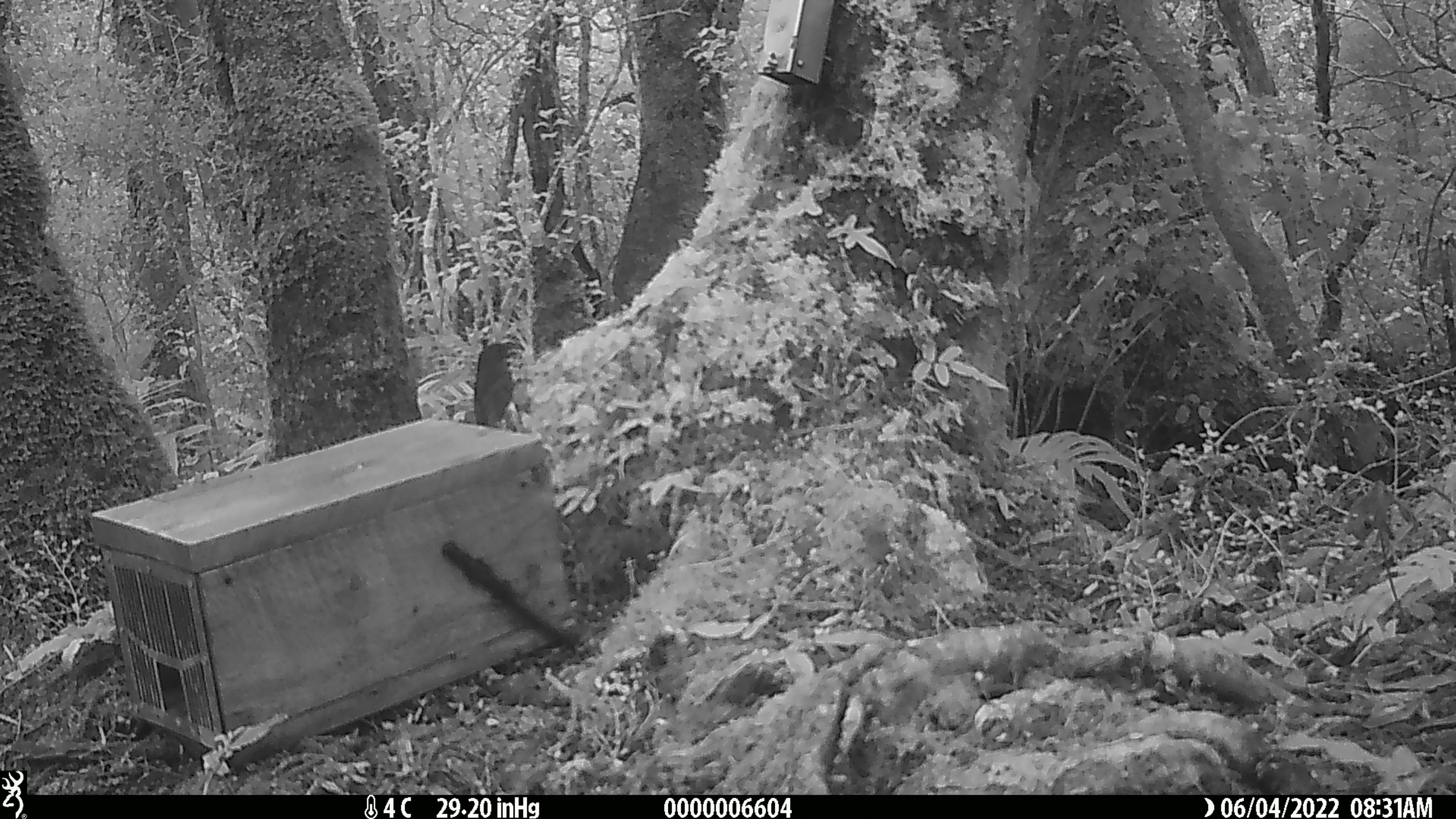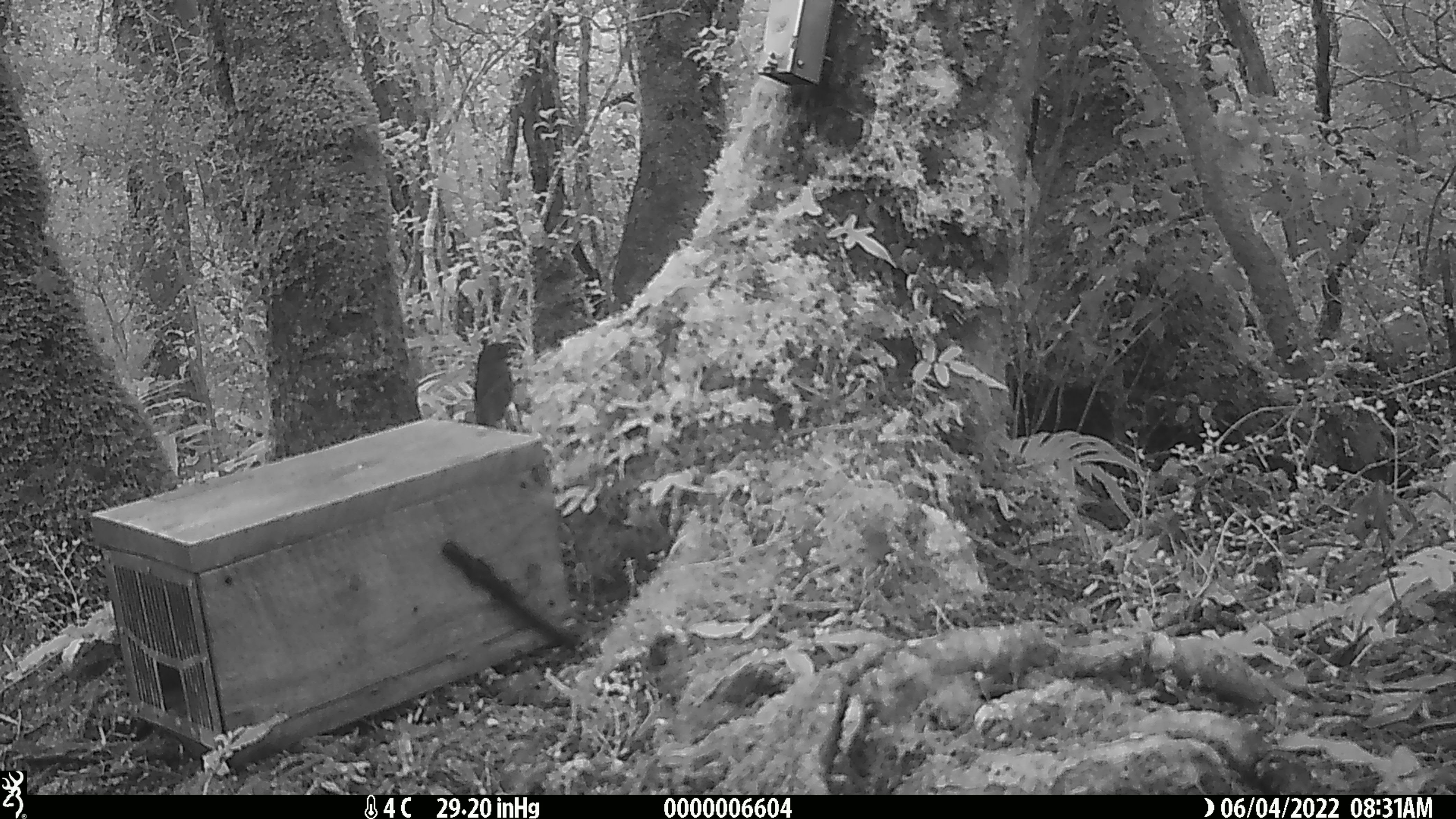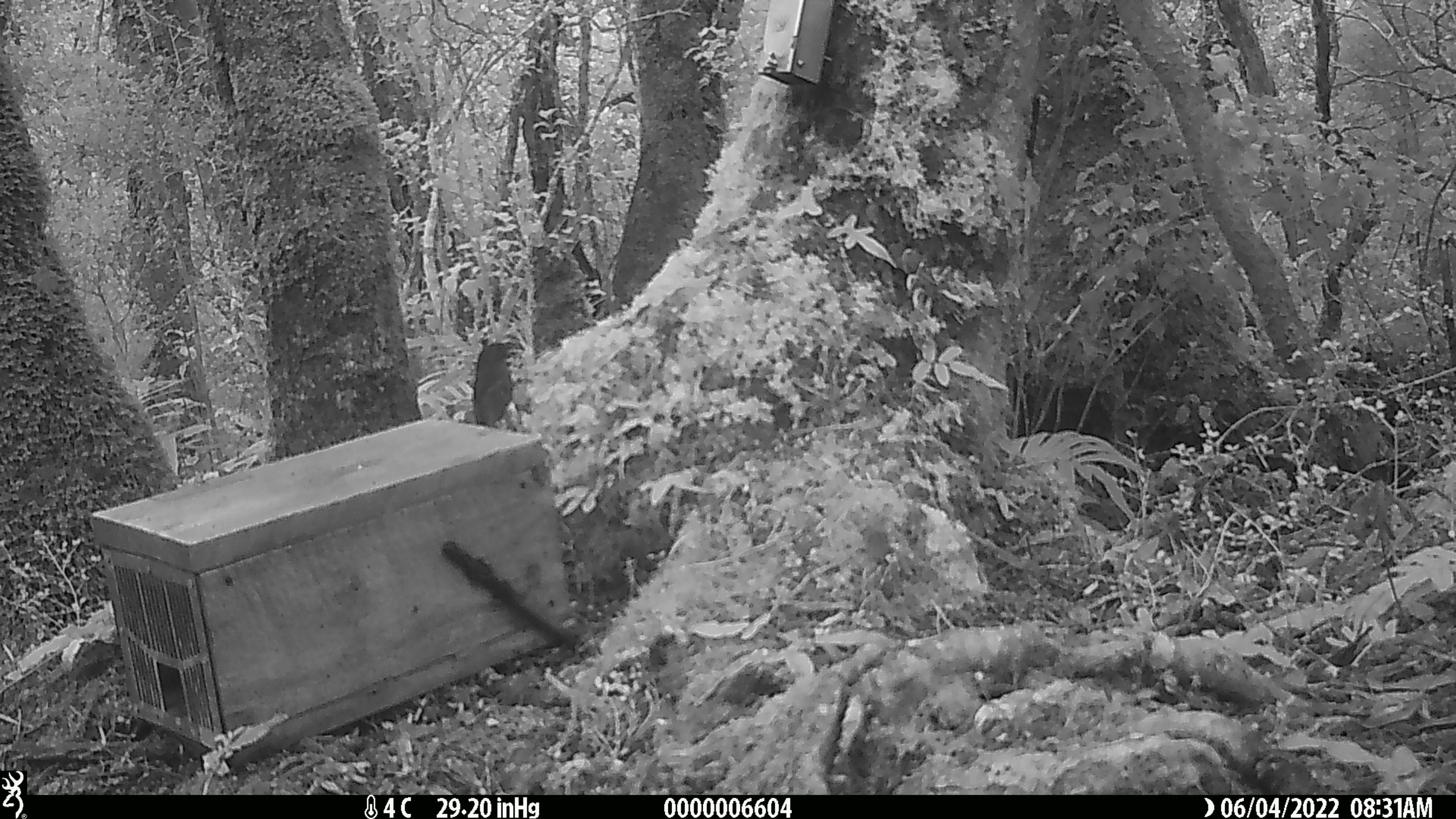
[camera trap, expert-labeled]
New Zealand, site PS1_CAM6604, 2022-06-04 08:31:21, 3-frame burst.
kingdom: Animalia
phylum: Chordata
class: Aves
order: Passeriformes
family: Petroicidae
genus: Petroica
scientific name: Petroica australis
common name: new zealand robin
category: robin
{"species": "robin (new zealand robin) (Petroica australis)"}